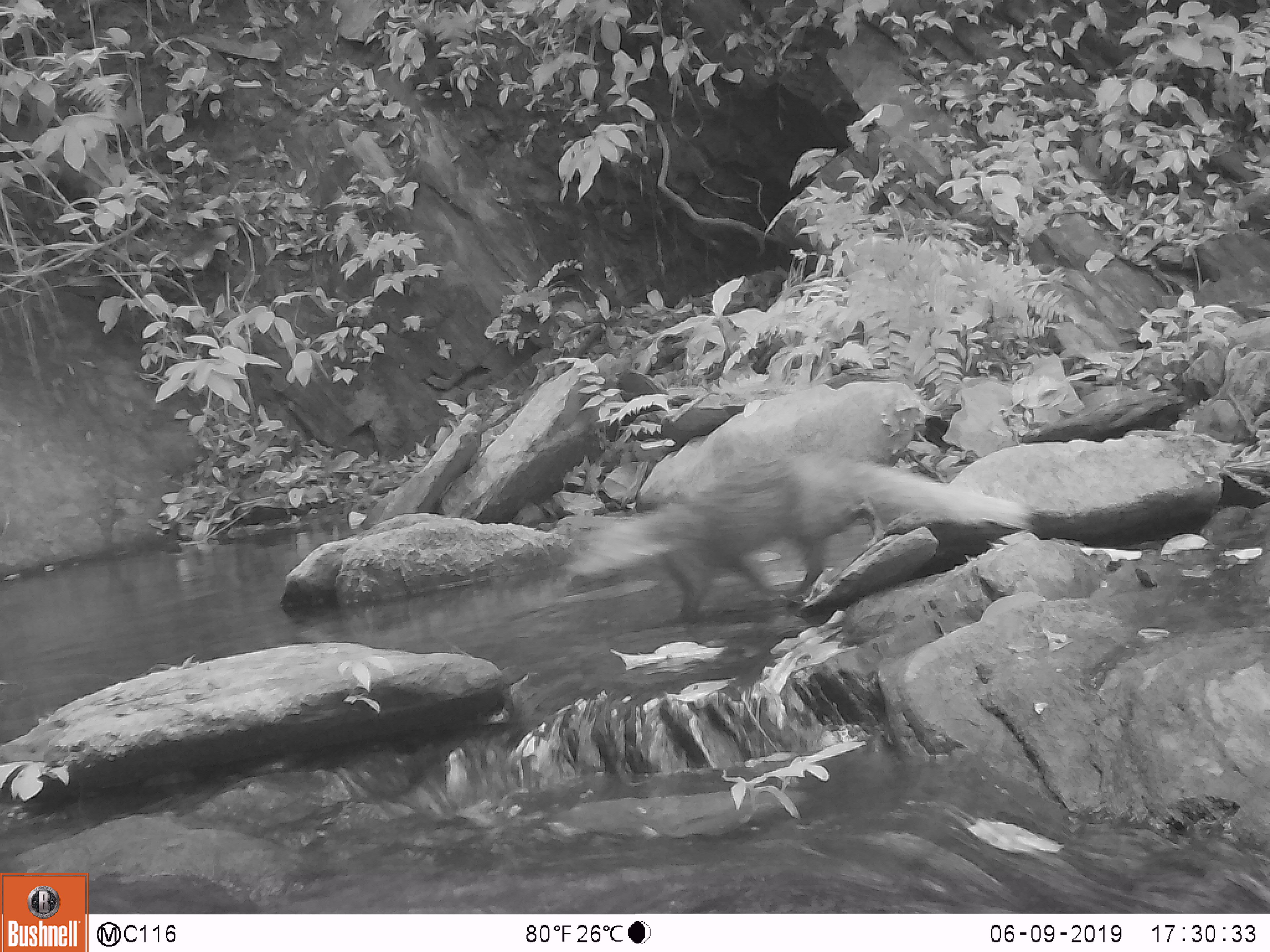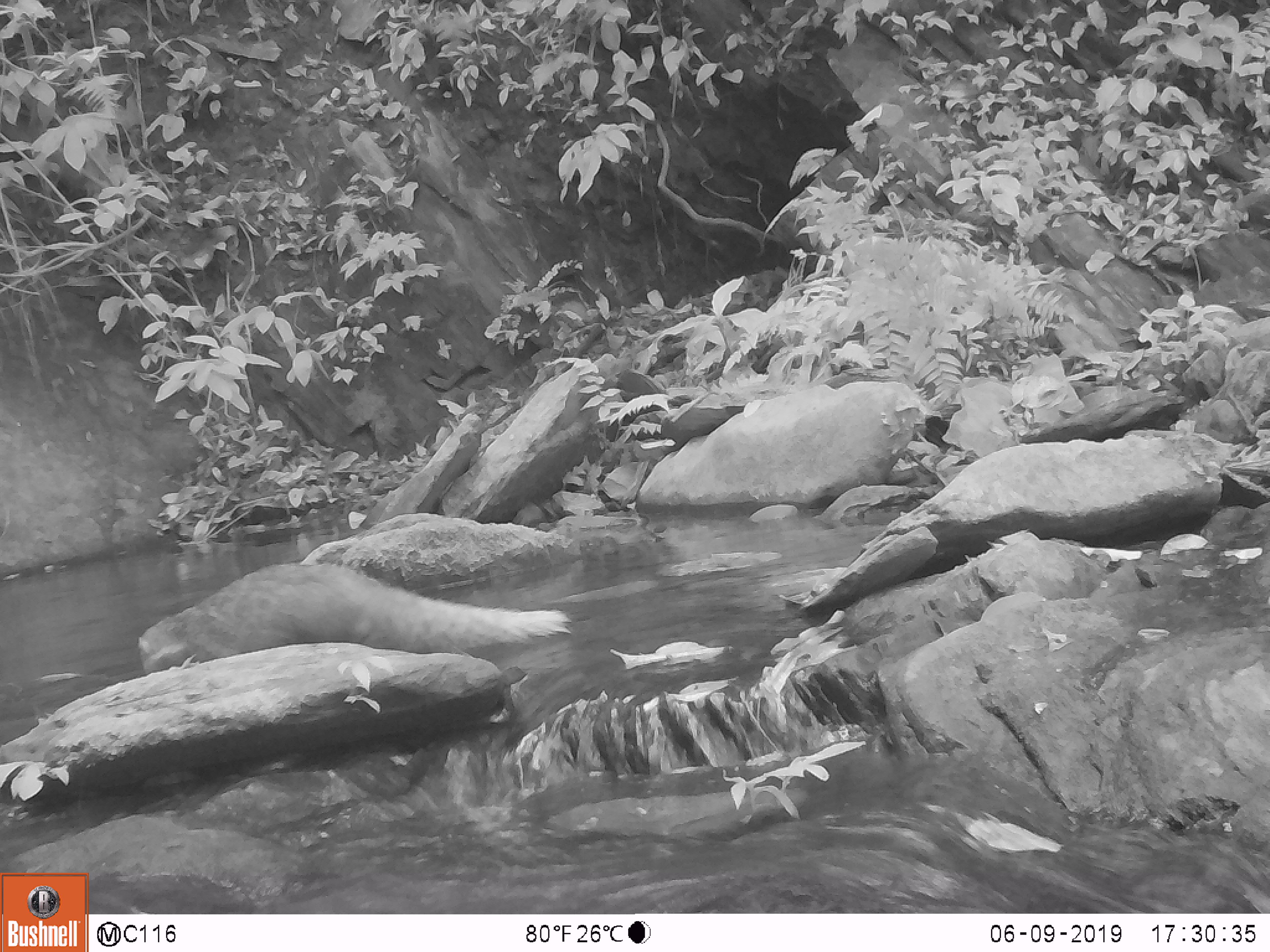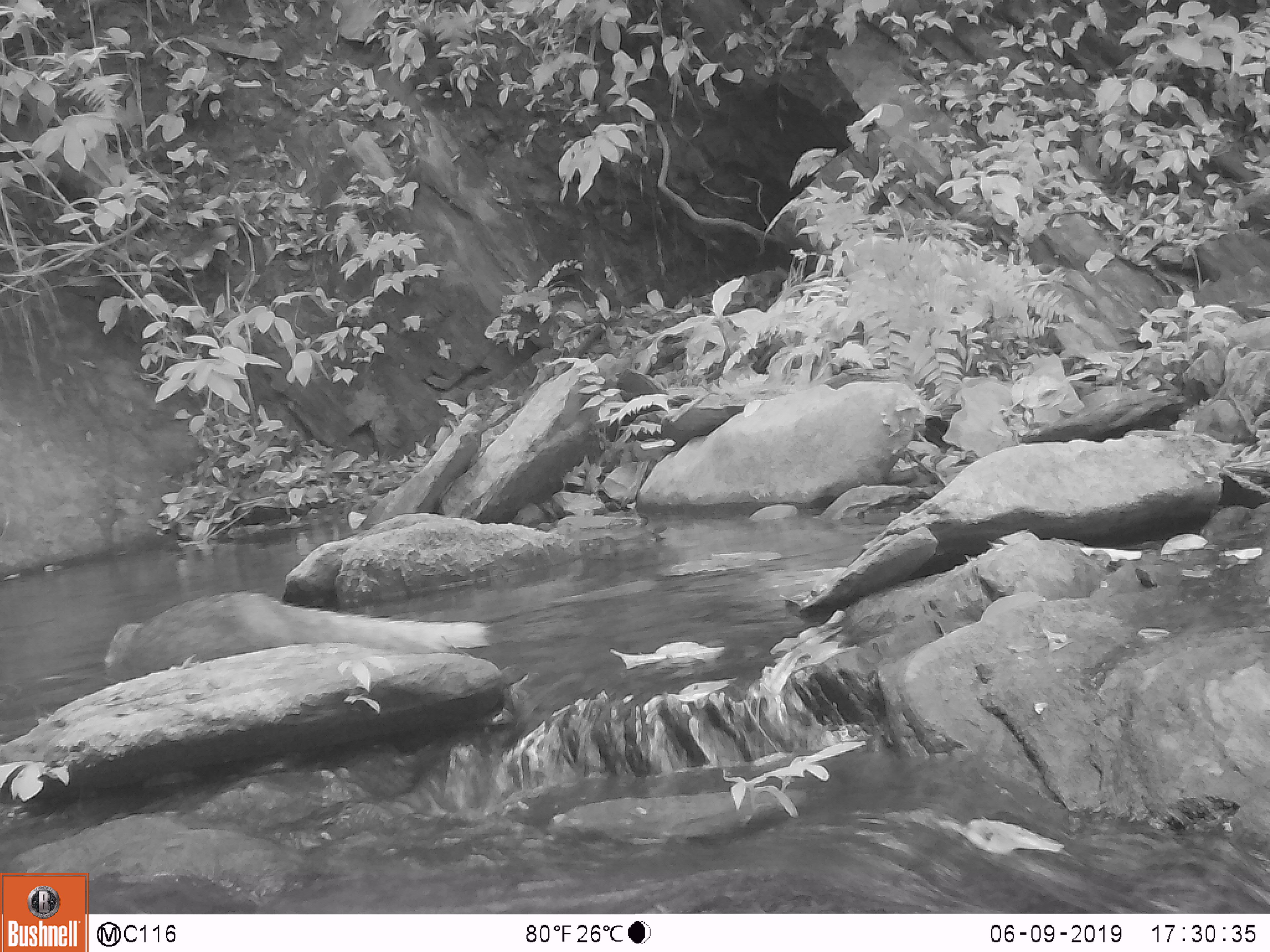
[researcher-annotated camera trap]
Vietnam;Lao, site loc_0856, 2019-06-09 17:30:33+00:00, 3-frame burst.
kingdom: Animalia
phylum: Chordata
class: Mammalia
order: Carnivora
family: Herpestidae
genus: Urva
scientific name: Urva urva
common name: crab-eating mongoose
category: crab eating mongoose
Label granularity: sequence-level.